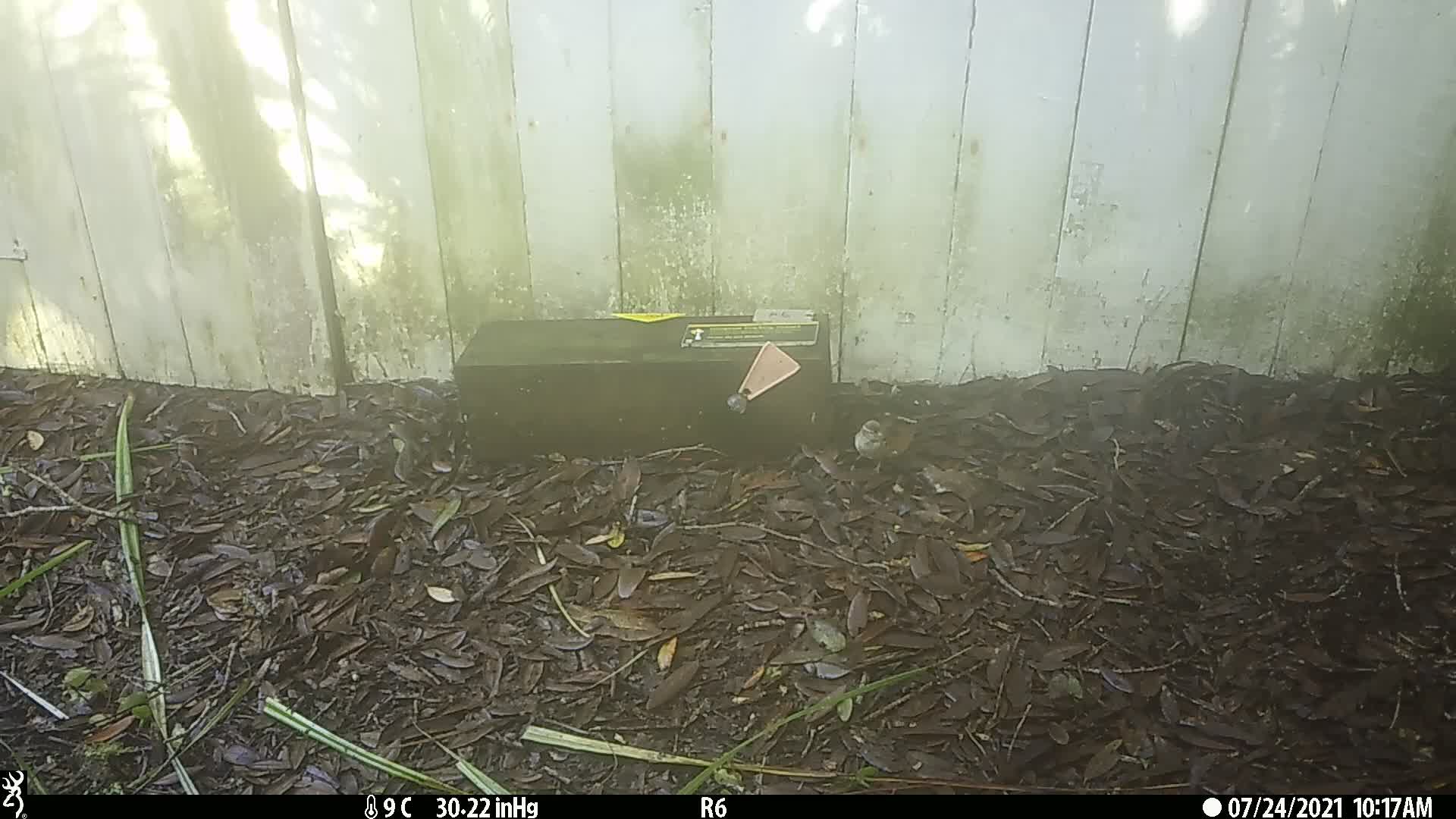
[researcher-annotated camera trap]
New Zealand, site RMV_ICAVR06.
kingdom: Animalia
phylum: Chordata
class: Aves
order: Passeriformes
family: Passeridae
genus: Passer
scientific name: Passer domesticus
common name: house sparrow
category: sparrow